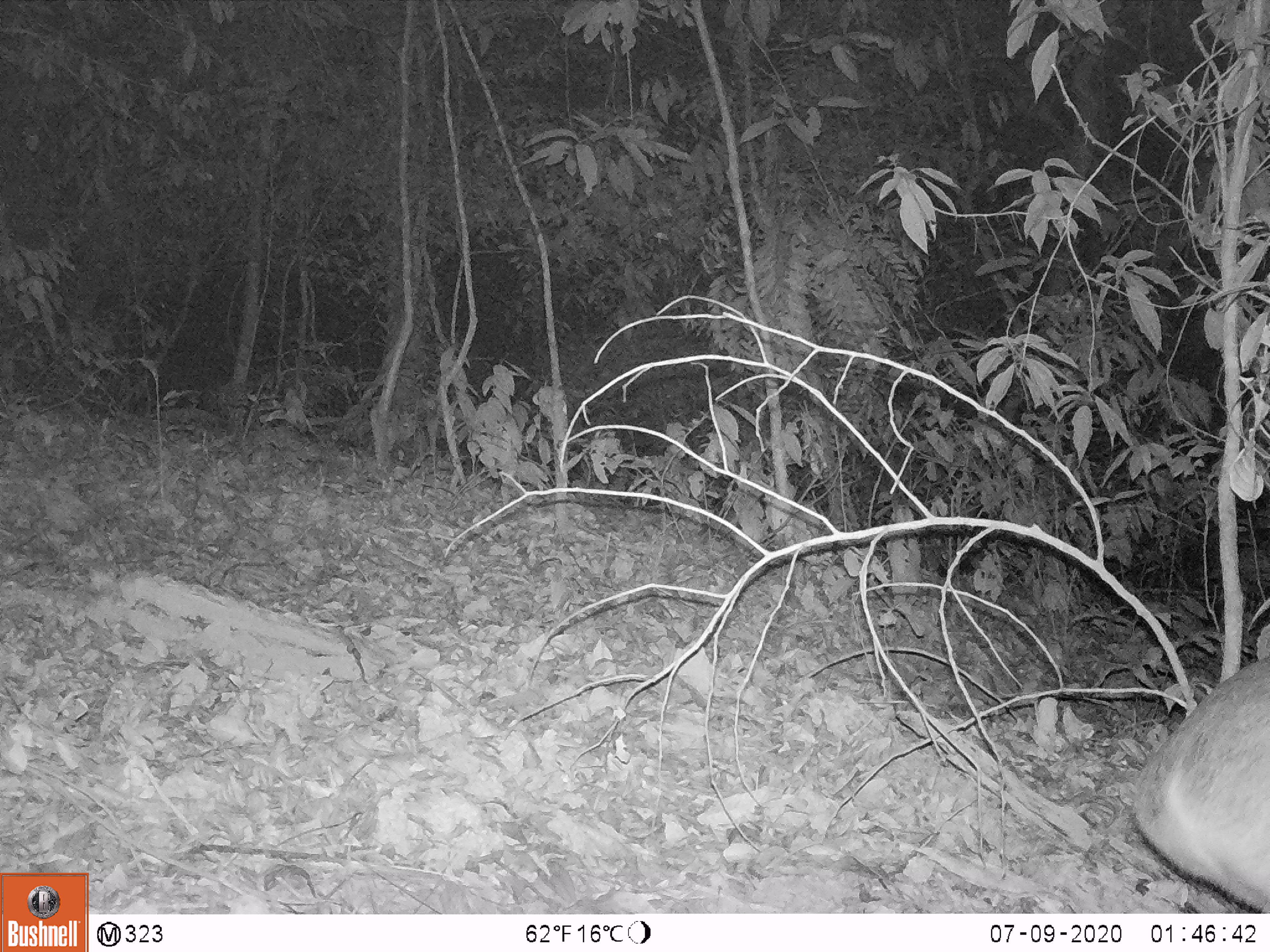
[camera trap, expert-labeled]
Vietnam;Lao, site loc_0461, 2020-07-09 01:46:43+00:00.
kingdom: Animalia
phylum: Chordata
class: Mammalia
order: Artiodactyla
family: Cervidae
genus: Muntiacus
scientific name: Muntiacus vuquangensis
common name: large-antlered muntjac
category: large antlered muntjac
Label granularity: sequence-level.